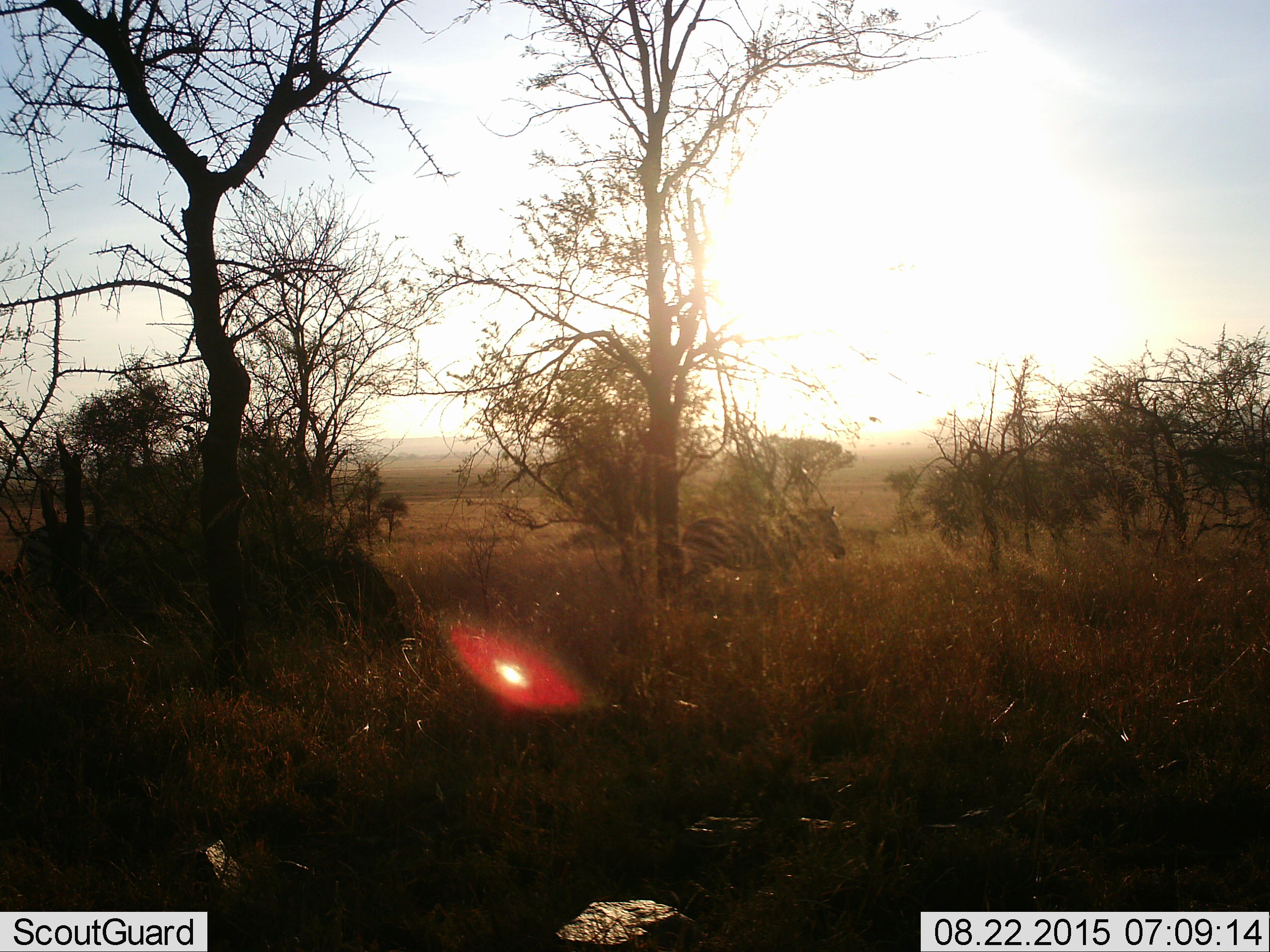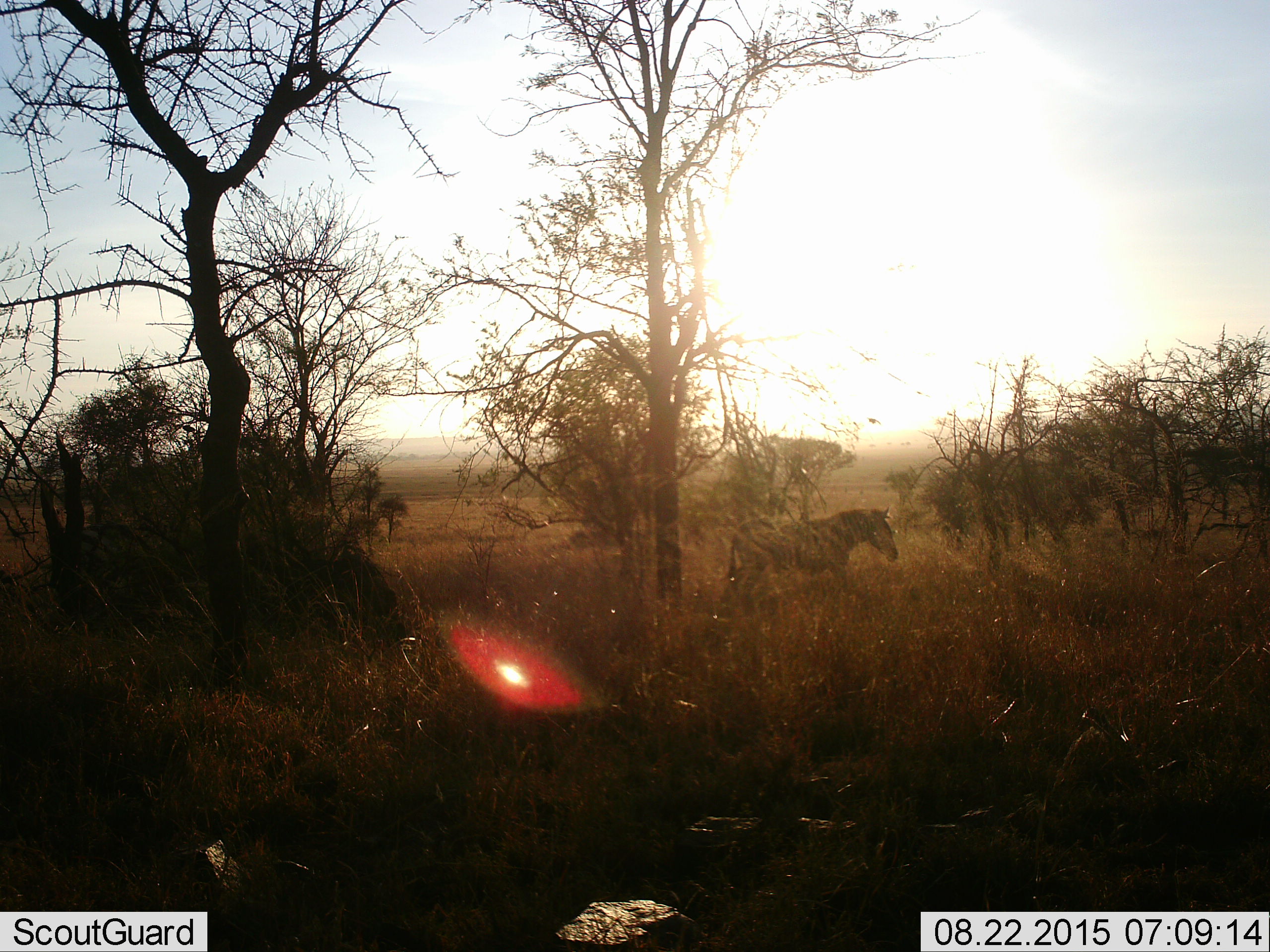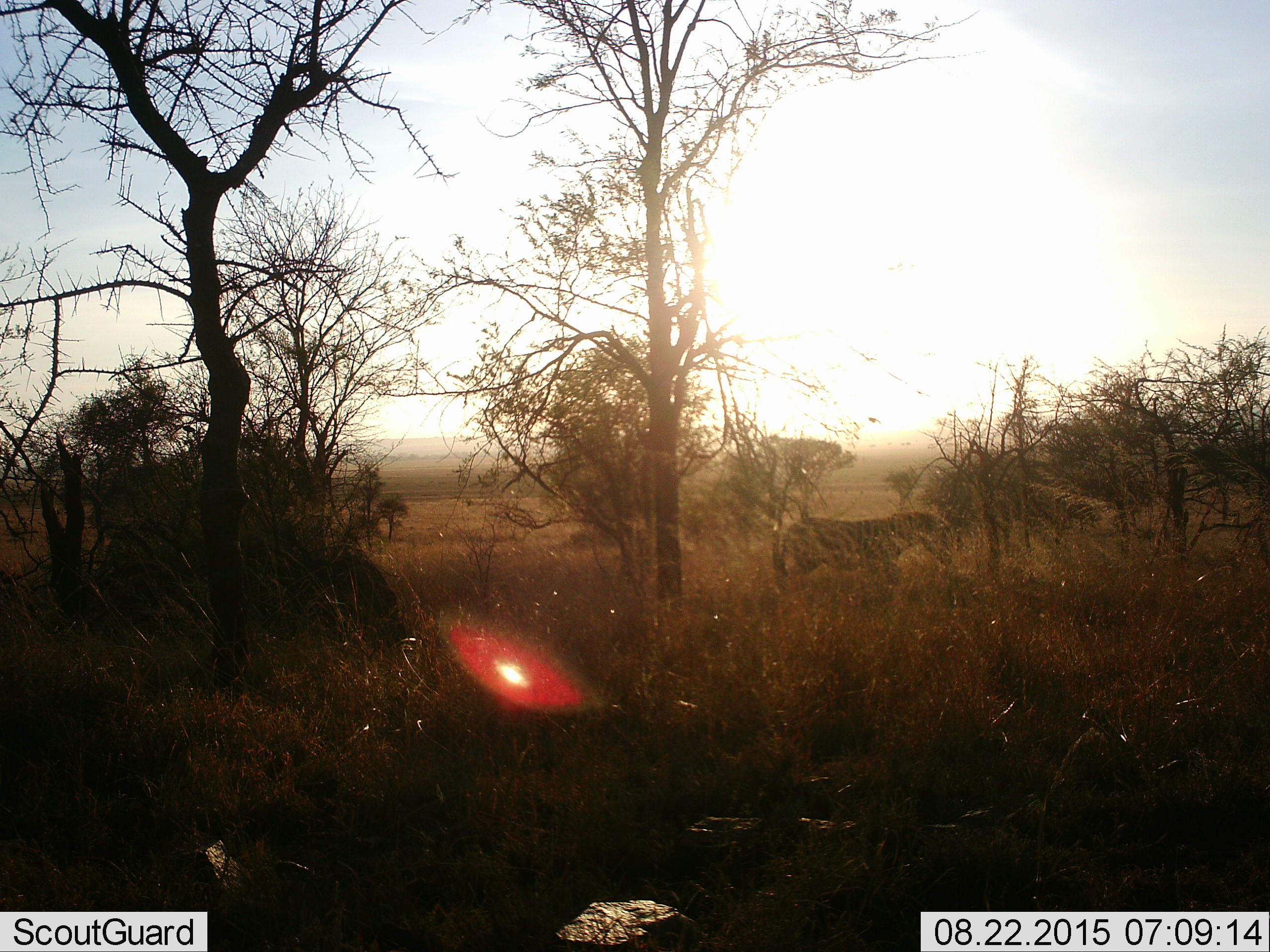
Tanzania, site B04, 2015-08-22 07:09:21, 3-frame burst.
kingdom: Animalia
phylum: Chordata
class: Mammalia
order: Perissodactyla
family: Equidae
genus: Equus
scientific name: Equus quagga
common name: plains zebra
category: zebra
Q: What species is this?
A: Zebra (plains zebra) (Equus quagga).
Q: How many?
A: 2.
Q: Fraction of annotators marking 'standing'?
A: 6%.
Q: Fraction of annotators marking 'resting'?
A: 0%.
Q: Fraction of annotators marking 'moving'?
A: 94%.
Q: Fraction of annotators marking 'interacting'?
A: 0%.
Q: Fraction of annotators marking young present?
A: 0%.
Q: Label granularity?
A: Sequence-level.